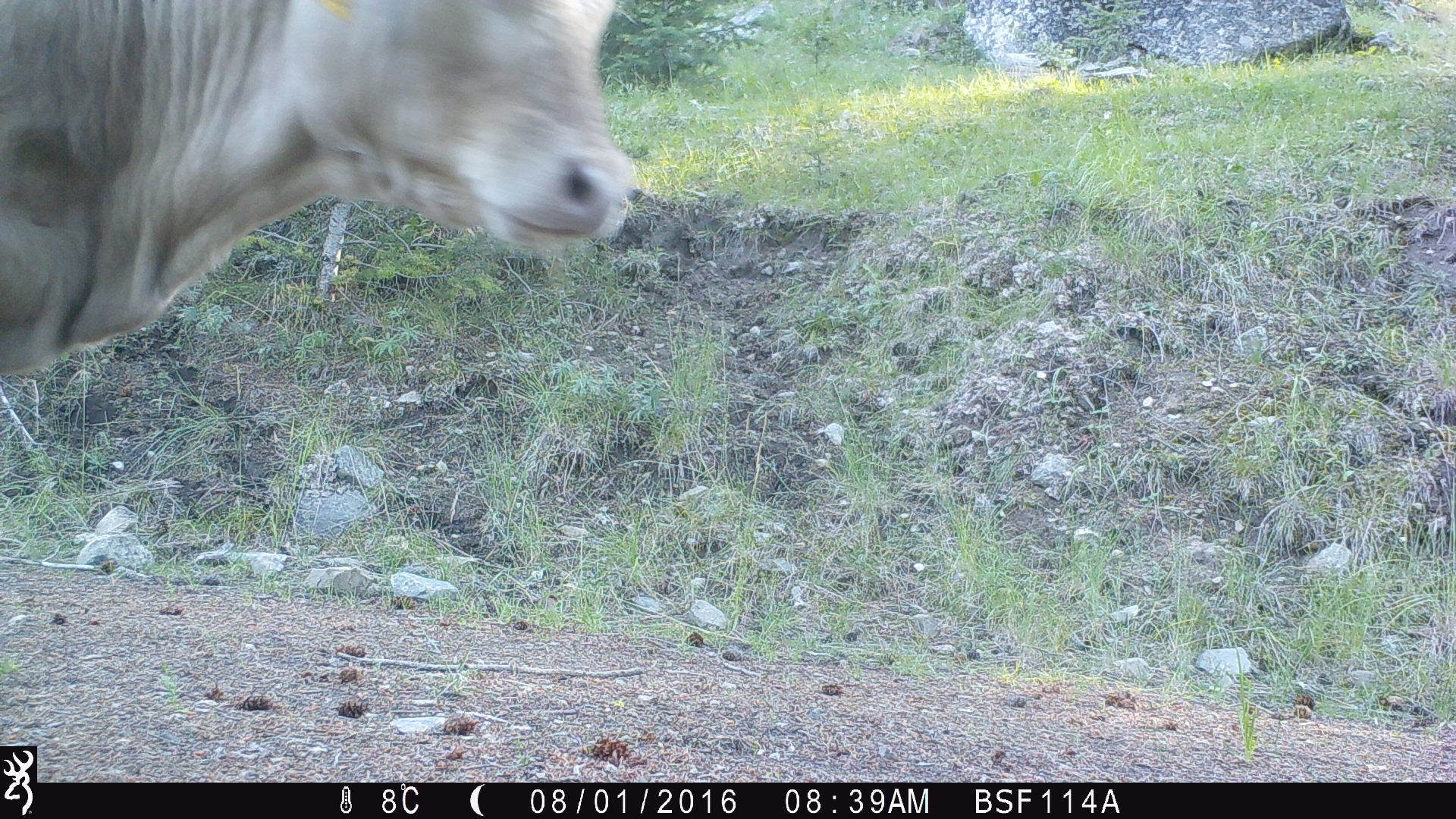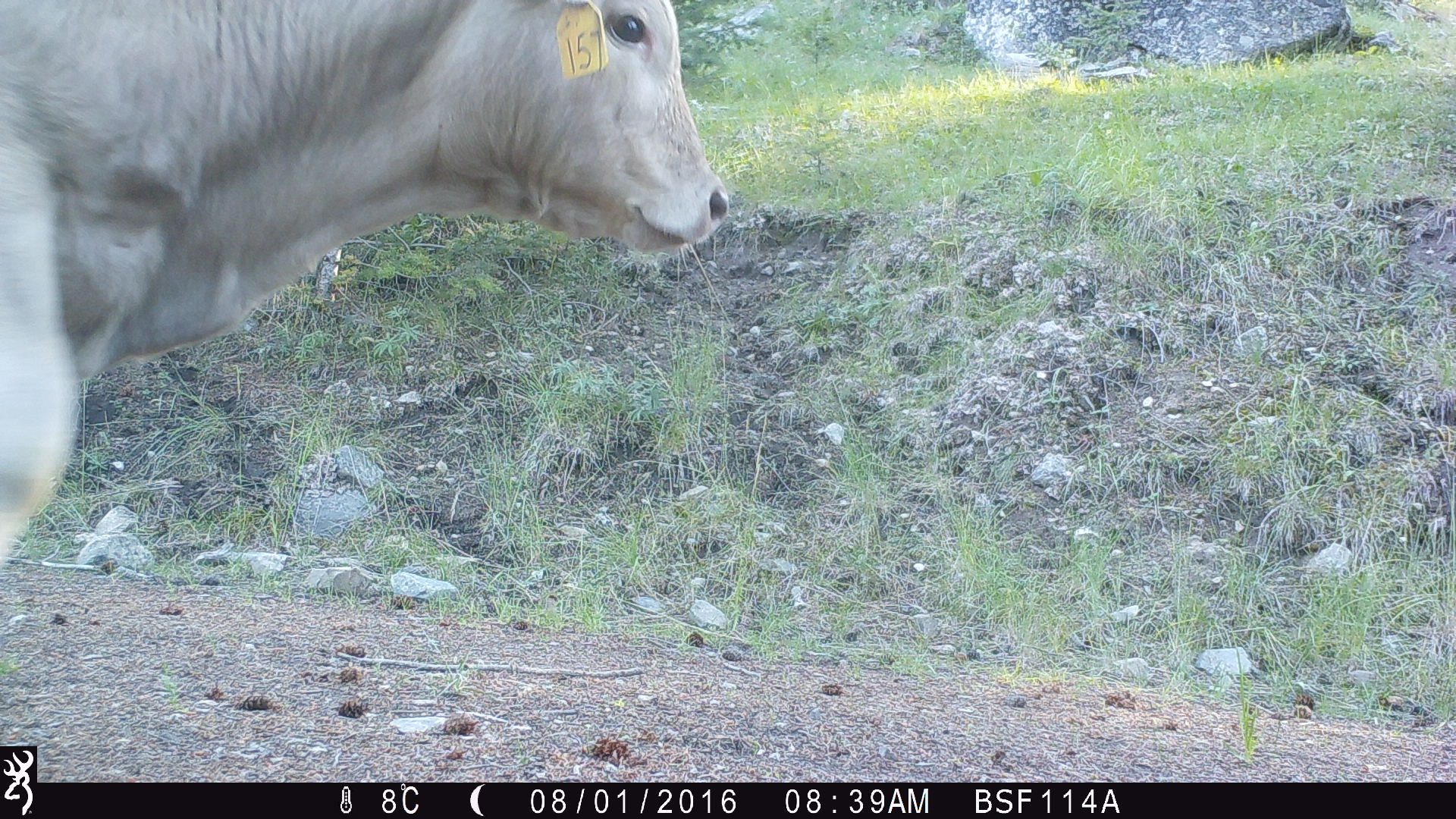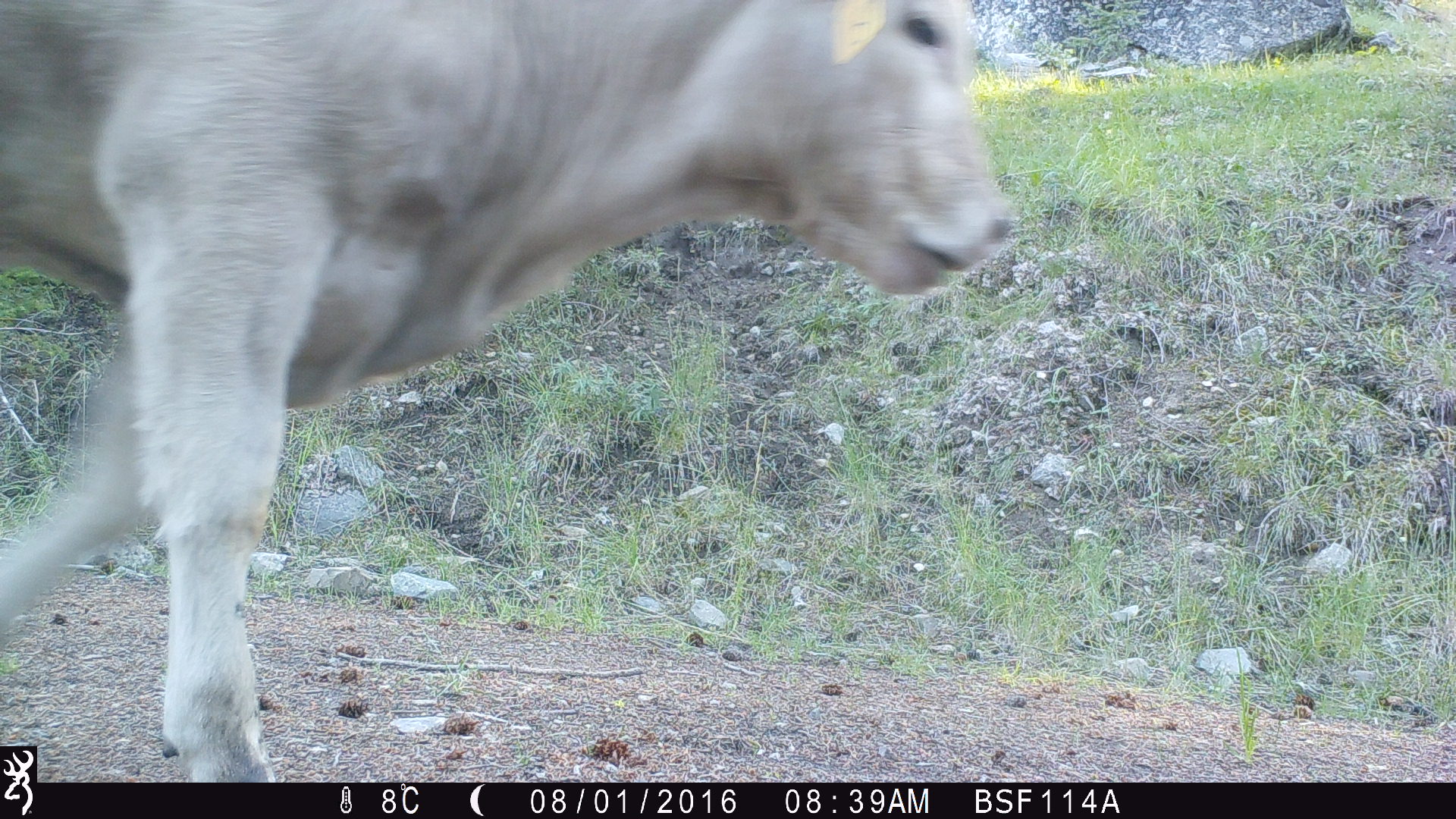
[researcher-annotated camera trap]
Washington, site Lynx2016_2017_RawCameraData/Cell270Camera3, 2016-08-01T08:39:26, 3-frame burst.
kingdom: Animalia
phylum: Chordata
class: Mammalia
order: Artiodactyla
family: Bovidae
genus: Bos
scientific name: Bos taurus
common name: domestic cattle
Domestic cattle (Bos taurus). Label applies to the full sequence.